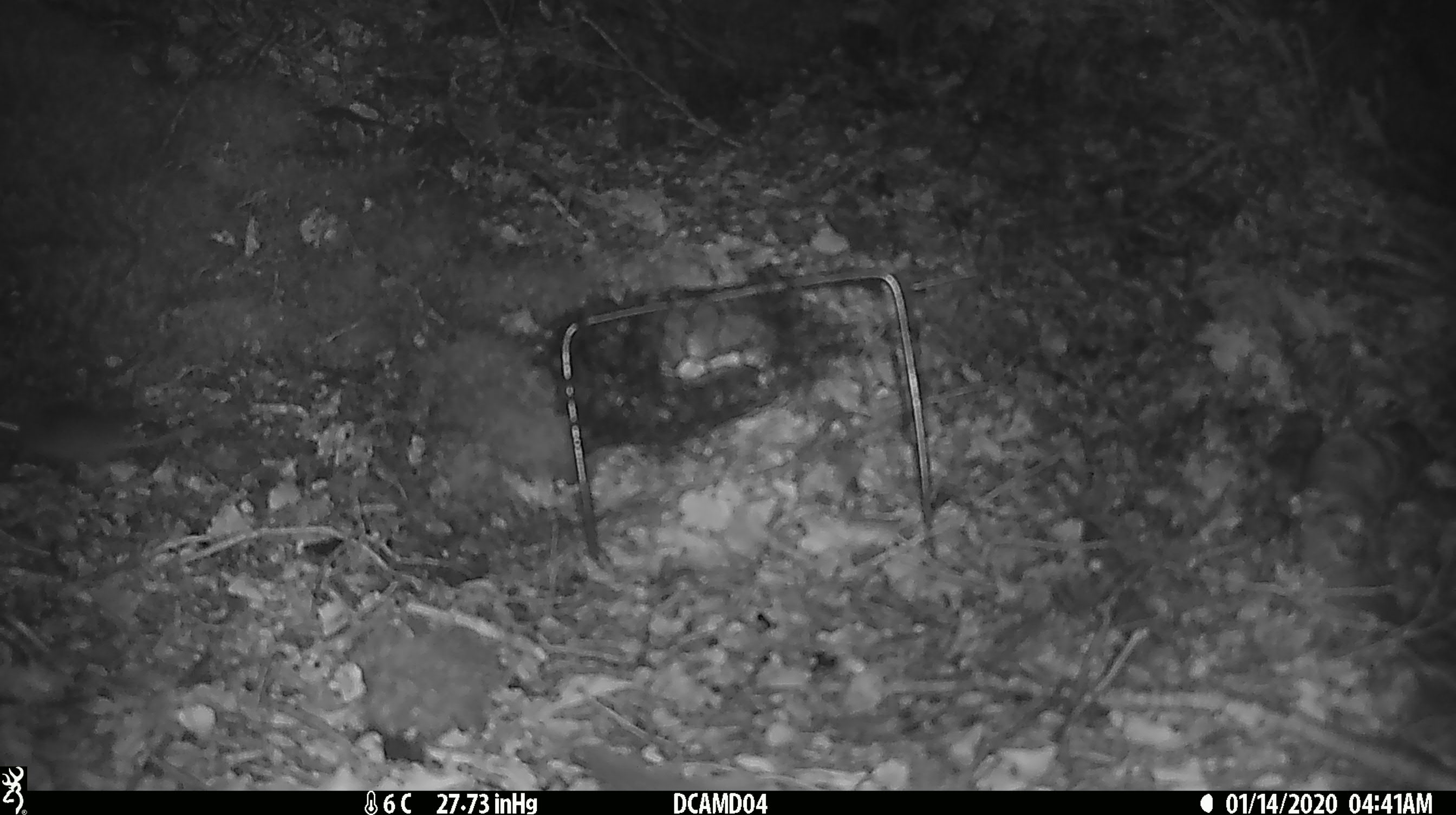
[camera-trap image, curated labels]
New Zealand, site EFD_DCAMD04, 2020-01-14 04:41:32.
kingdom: Animalia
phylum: Chordata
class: Mammalia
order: Rodentia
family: Muridae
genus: Mus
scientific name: Mus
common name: mouse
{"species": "mouse (Mus)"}